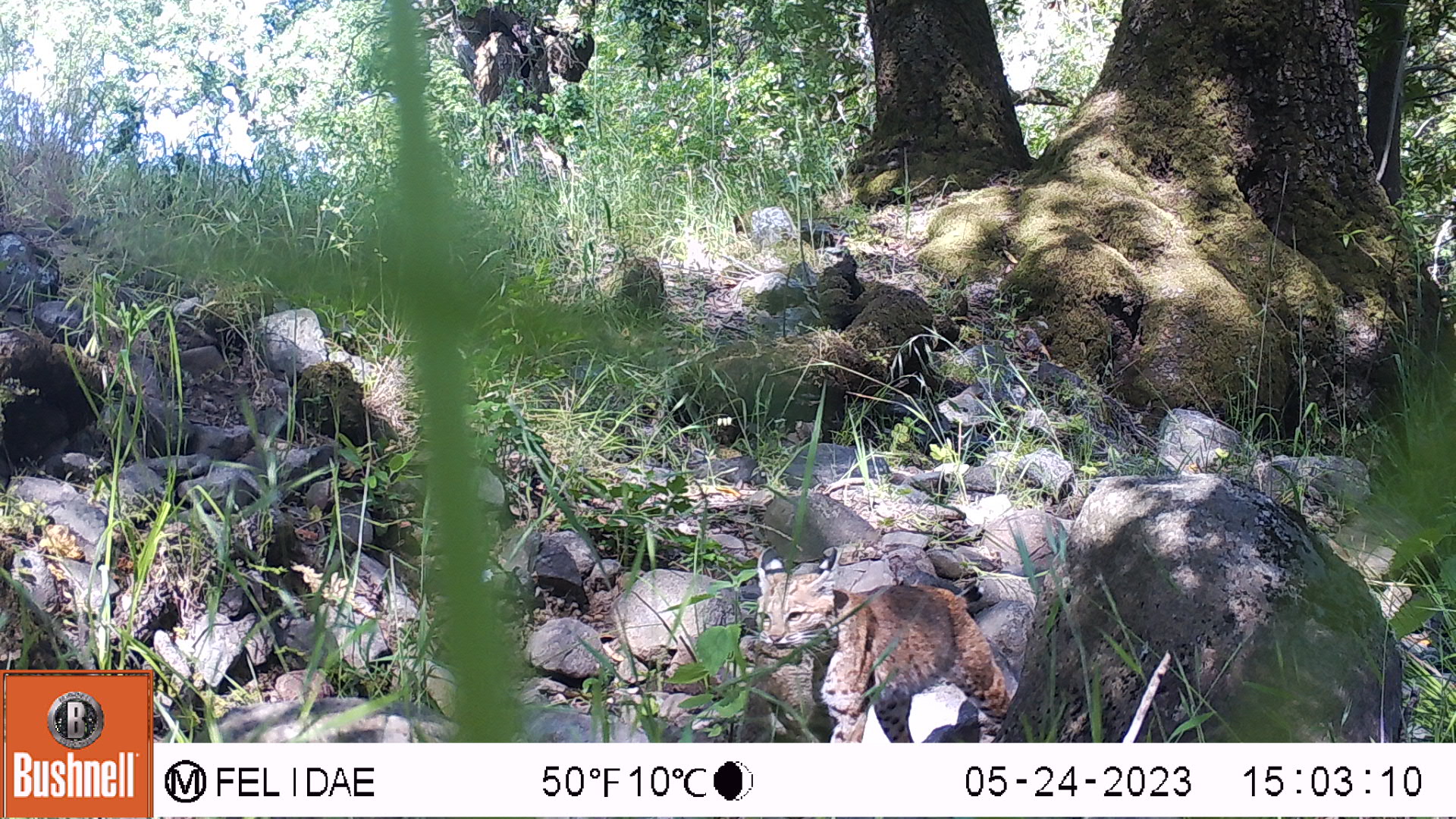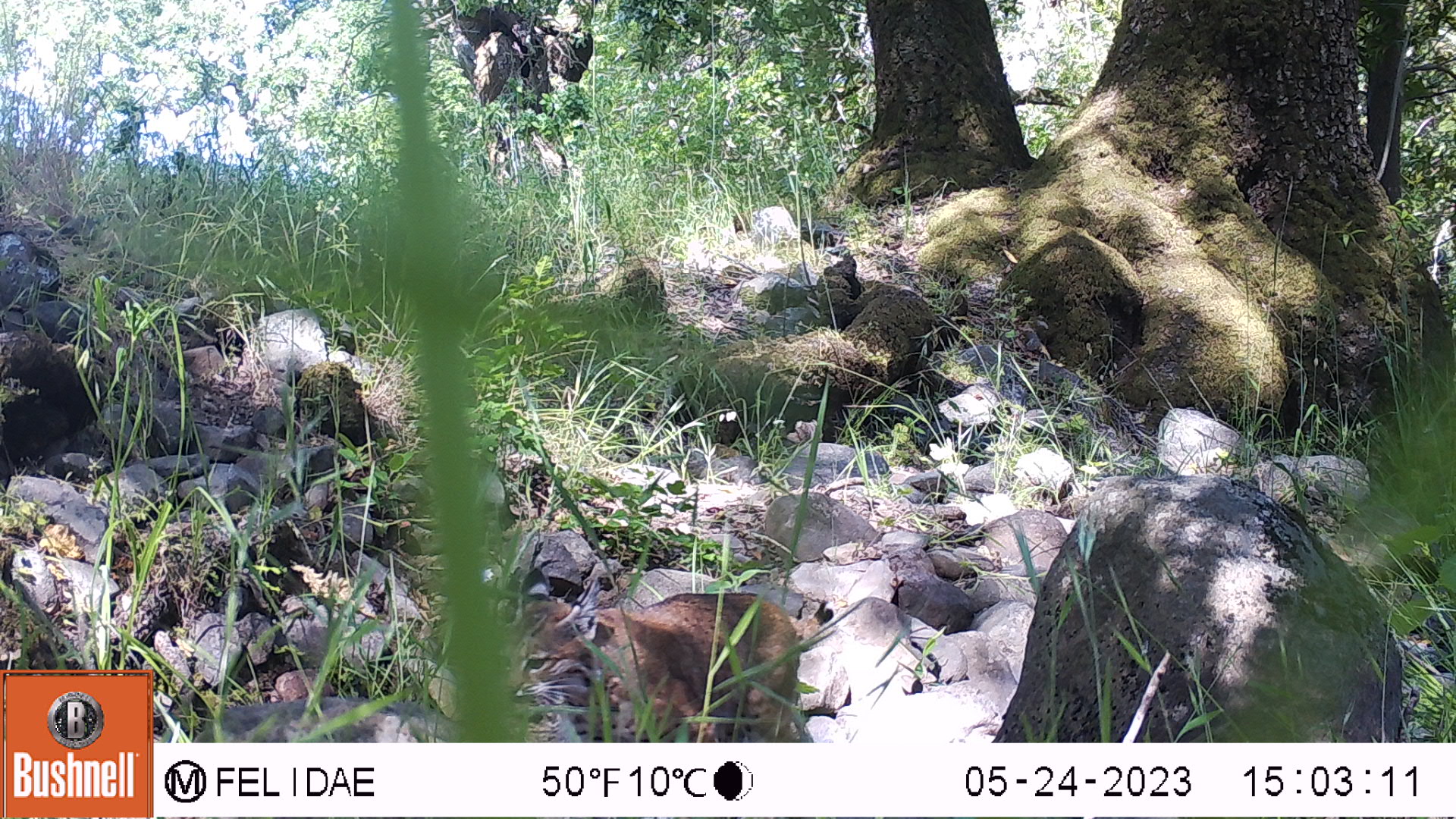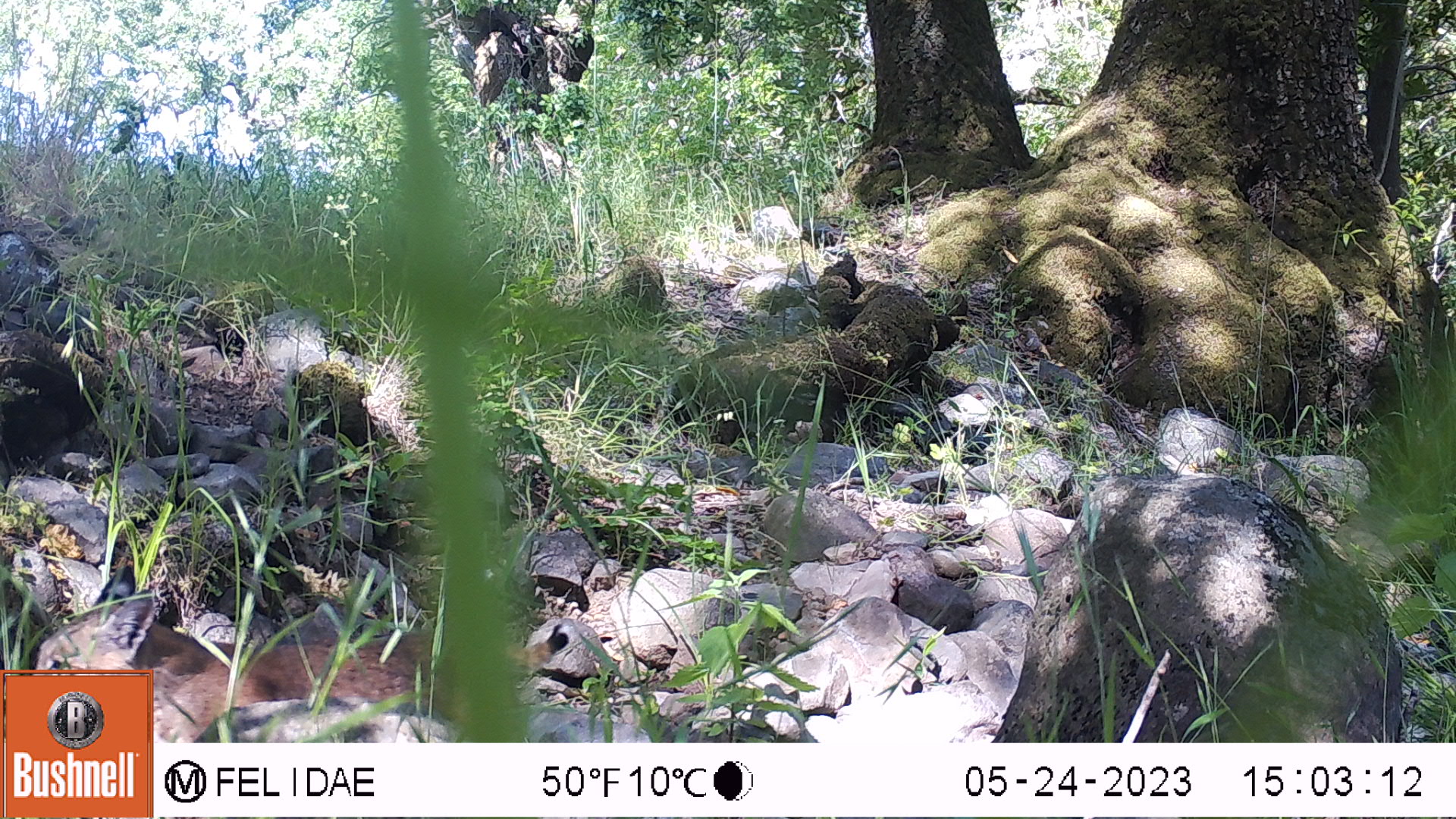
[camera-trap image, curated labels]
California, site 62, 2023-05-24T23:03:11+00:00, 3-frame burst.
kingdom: Animalia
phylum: Chordata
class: Mammalia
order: Carnivora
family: Felidae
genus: Lynx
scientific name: Lynx rufus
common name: bobcat